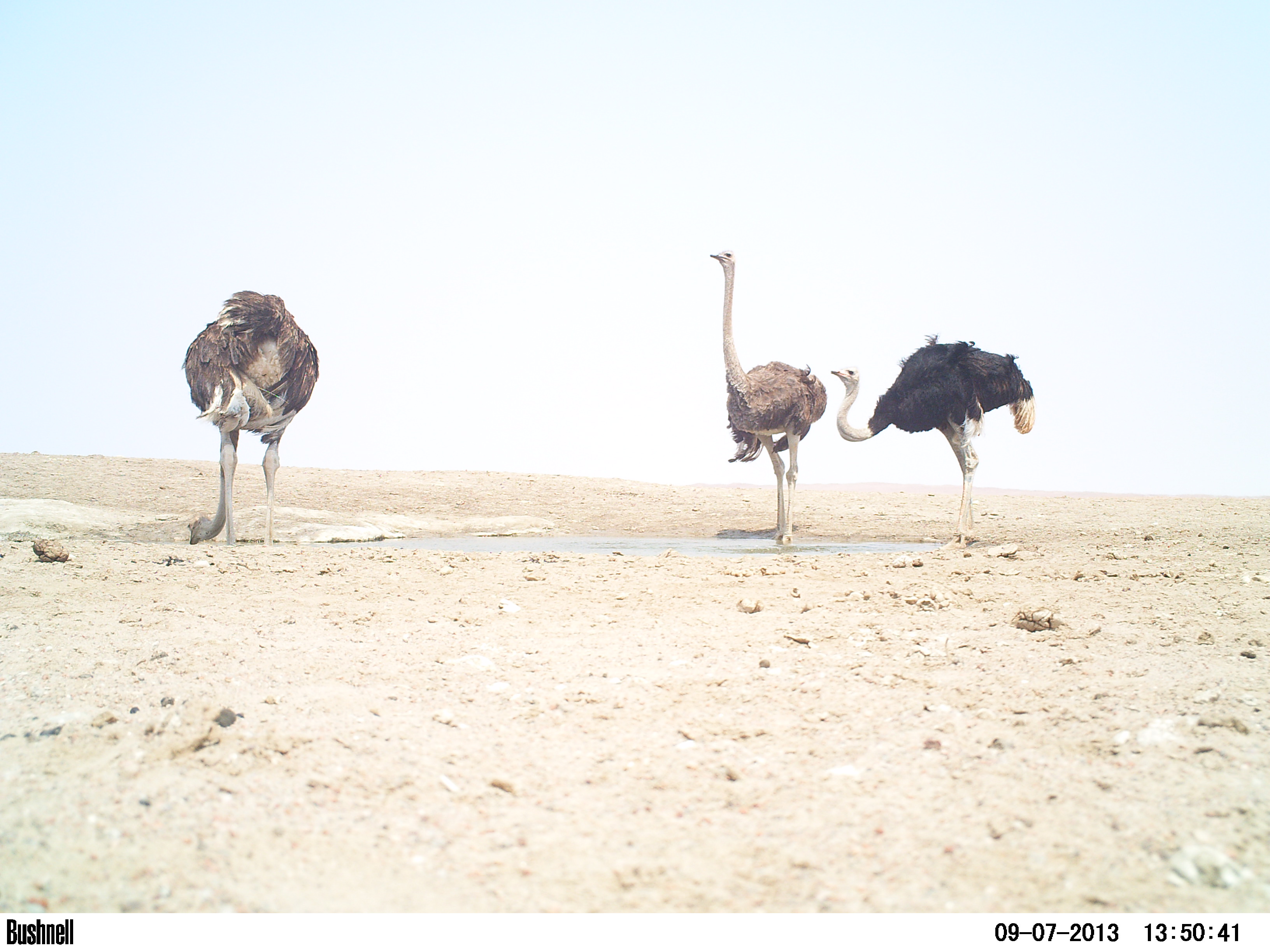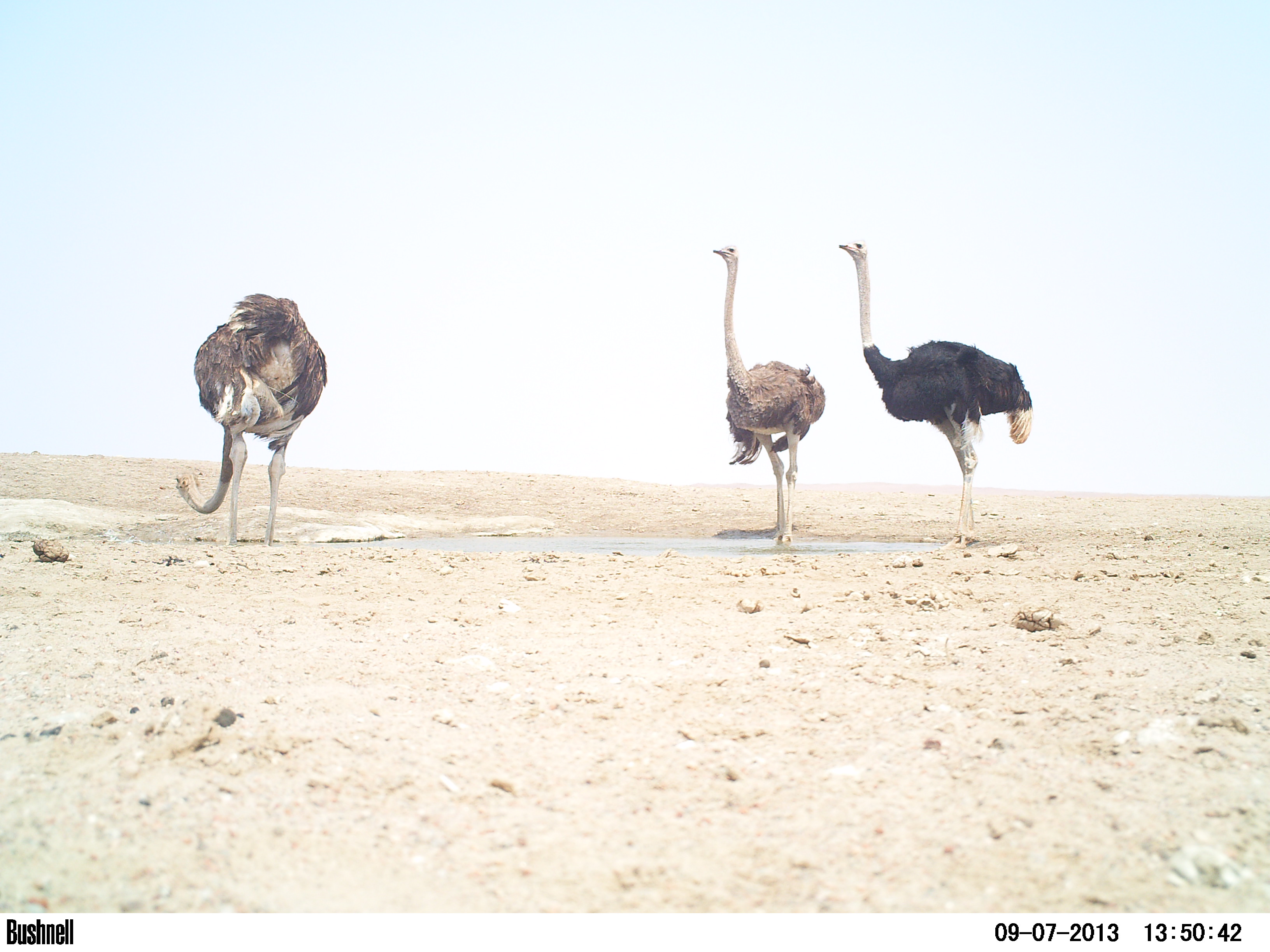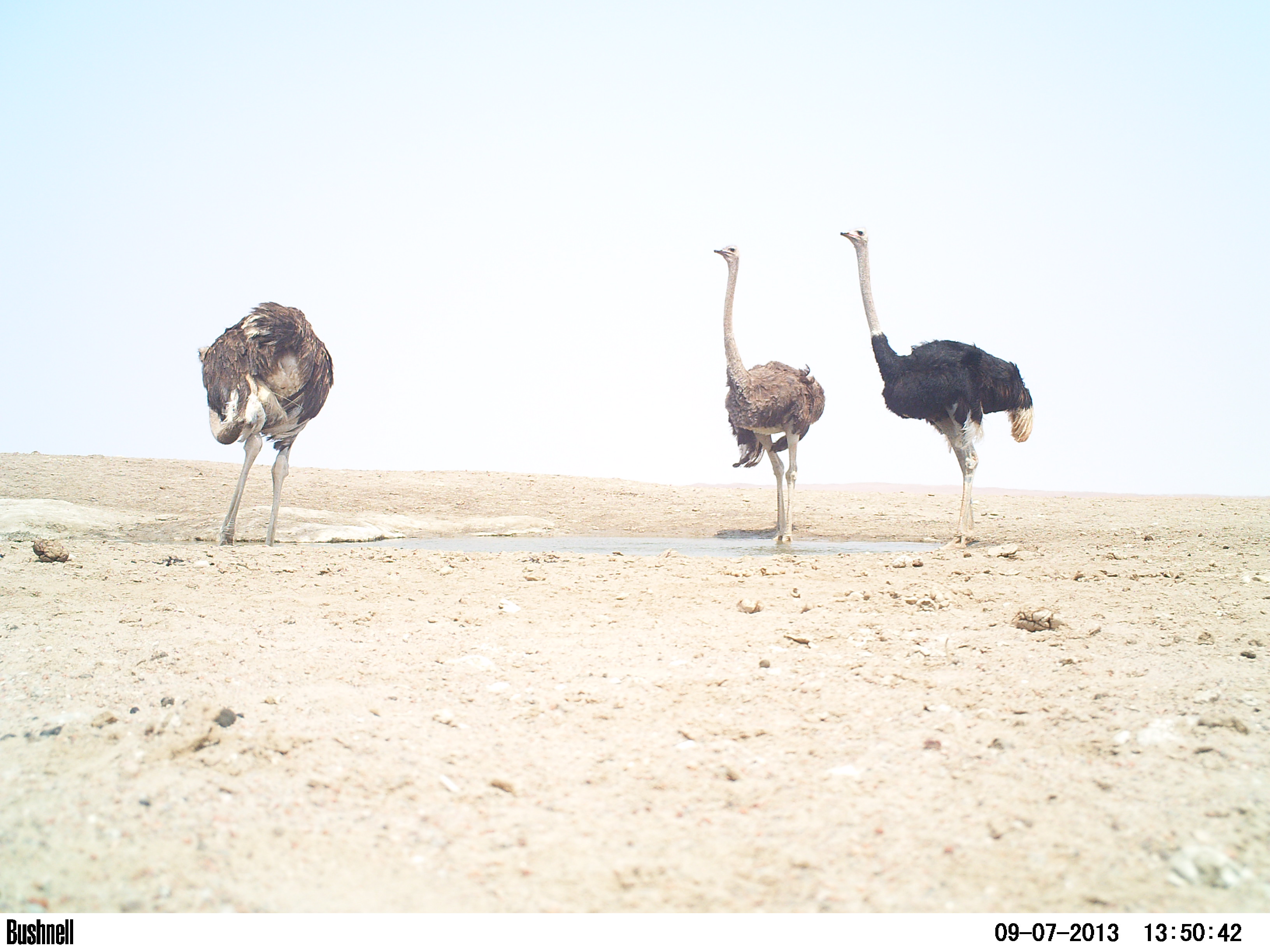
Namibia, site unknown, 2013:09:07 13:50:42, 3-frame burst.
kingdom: Animalia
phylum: Chordata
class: Aves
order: Struthioniformes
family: Struthionidae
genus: Struthio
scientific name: Struthio camelus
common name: common ostrich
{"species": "Struthio camelus (common ostrich)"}